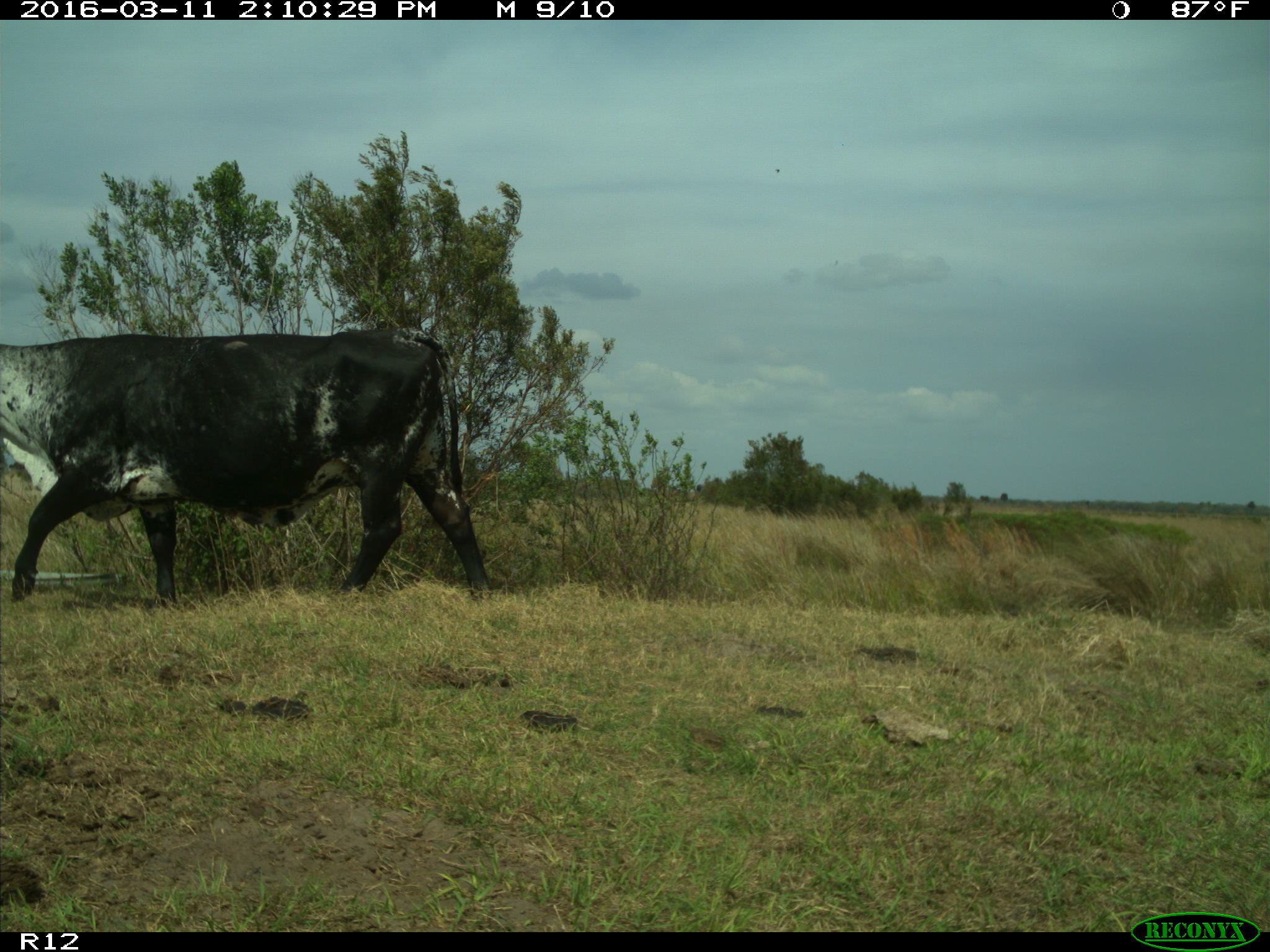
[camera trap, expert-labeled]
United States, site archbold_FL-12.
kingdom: Animalia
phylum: Chordata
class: Mammalia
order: Artiodactyla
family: Bovidae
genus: Bos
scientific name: Bos taurus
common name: domestic cow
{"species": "Bos taurus (domestic cow)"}